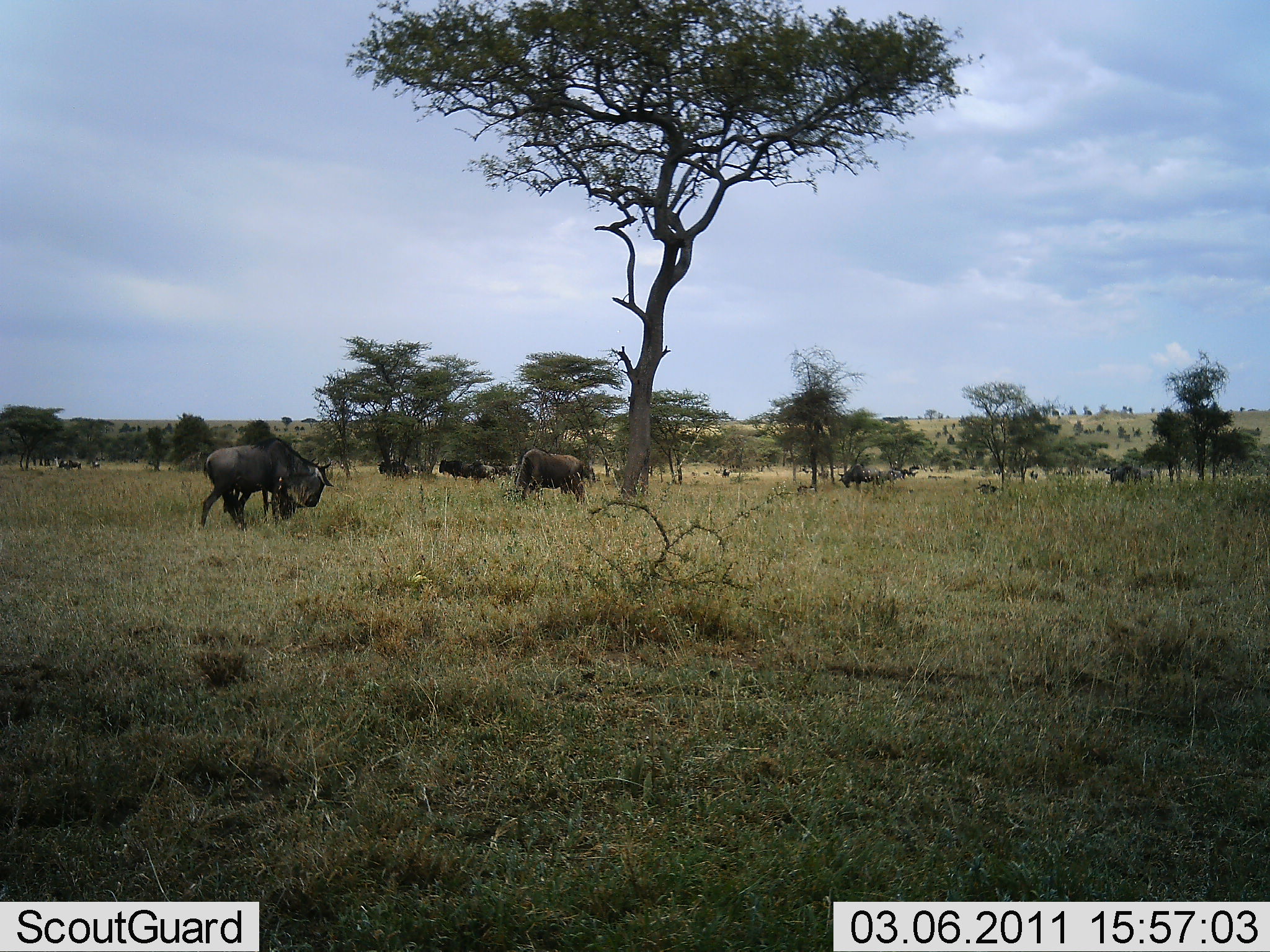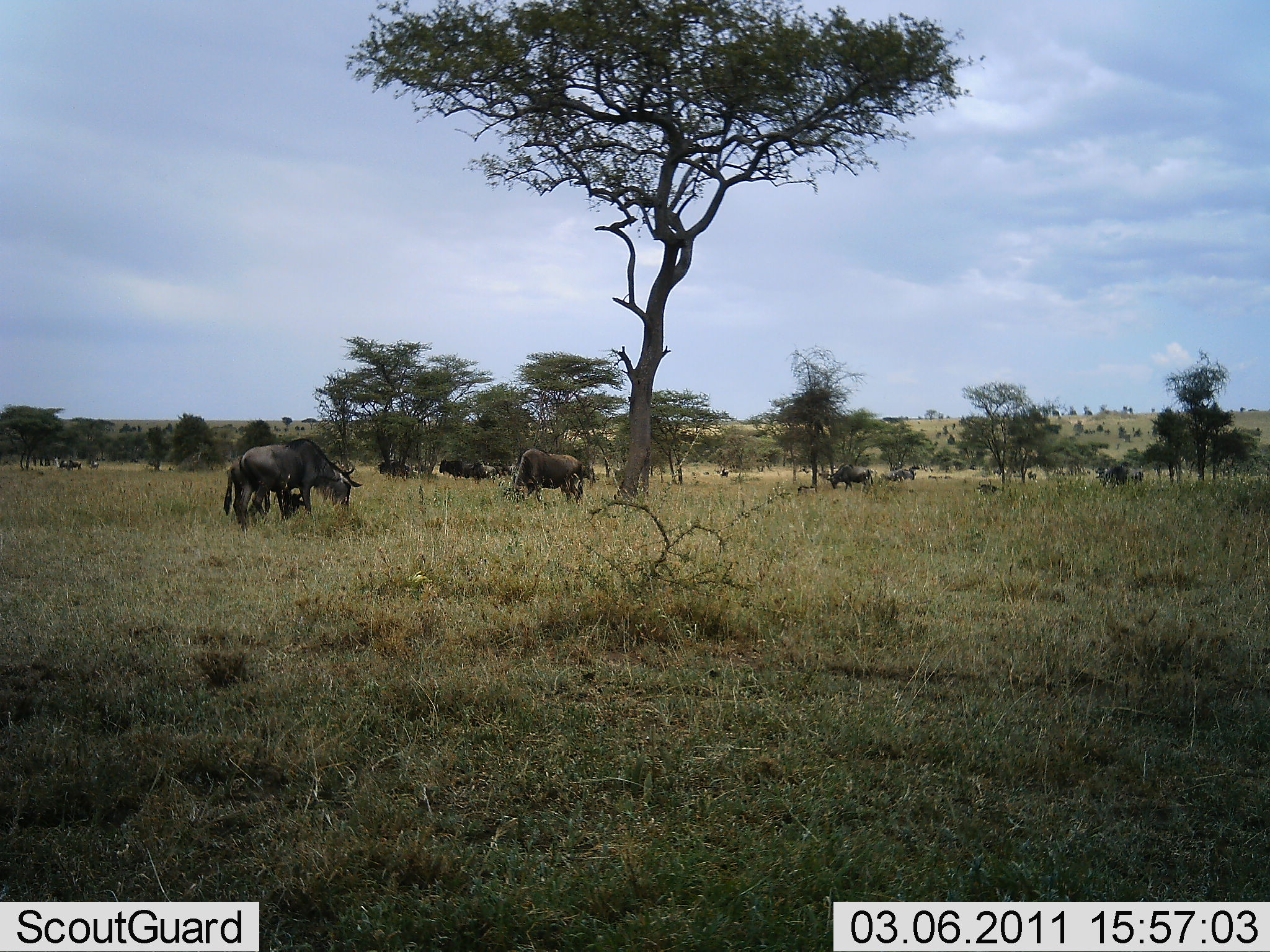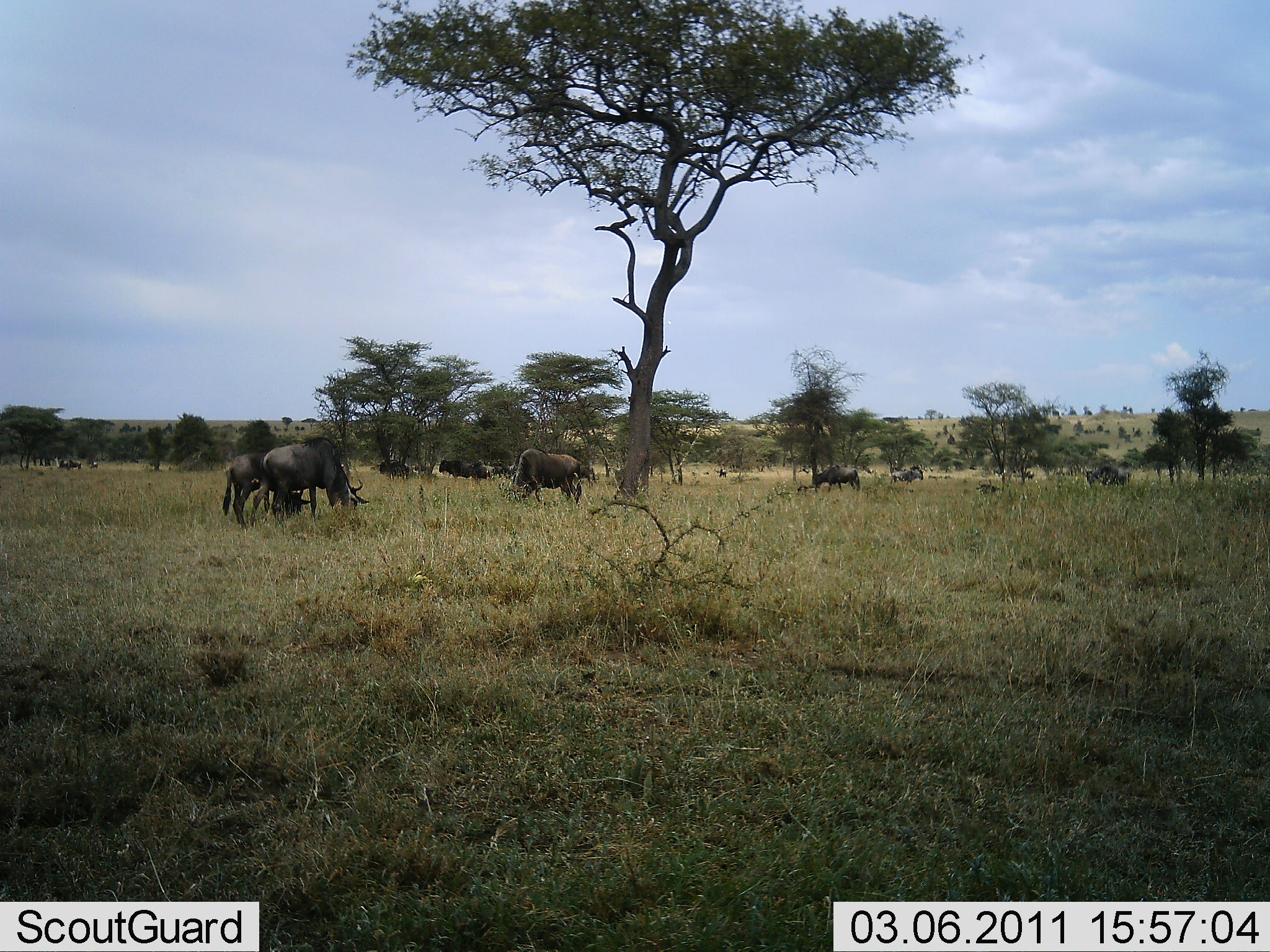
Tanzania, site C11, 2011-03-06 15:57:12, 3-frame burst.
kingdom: Animalia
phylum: Chordata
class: Mammalia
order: Artiodactyla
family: Bovidae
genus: Connochaetes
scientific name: Connochaetes taurinus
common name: blue wildebeest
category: wildebeest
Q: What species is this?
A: Wildebeest (blue wildebeest) (Connochaetes taurinus).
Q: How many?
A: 10.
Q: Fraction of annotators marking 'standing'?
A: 38%.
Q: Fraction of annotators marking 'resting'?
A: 0%.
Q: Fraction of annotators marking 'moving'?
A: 46%.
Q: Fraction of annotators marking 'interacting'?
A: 0%.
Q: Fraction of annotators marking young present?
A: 8%.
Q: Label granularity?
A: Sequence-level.